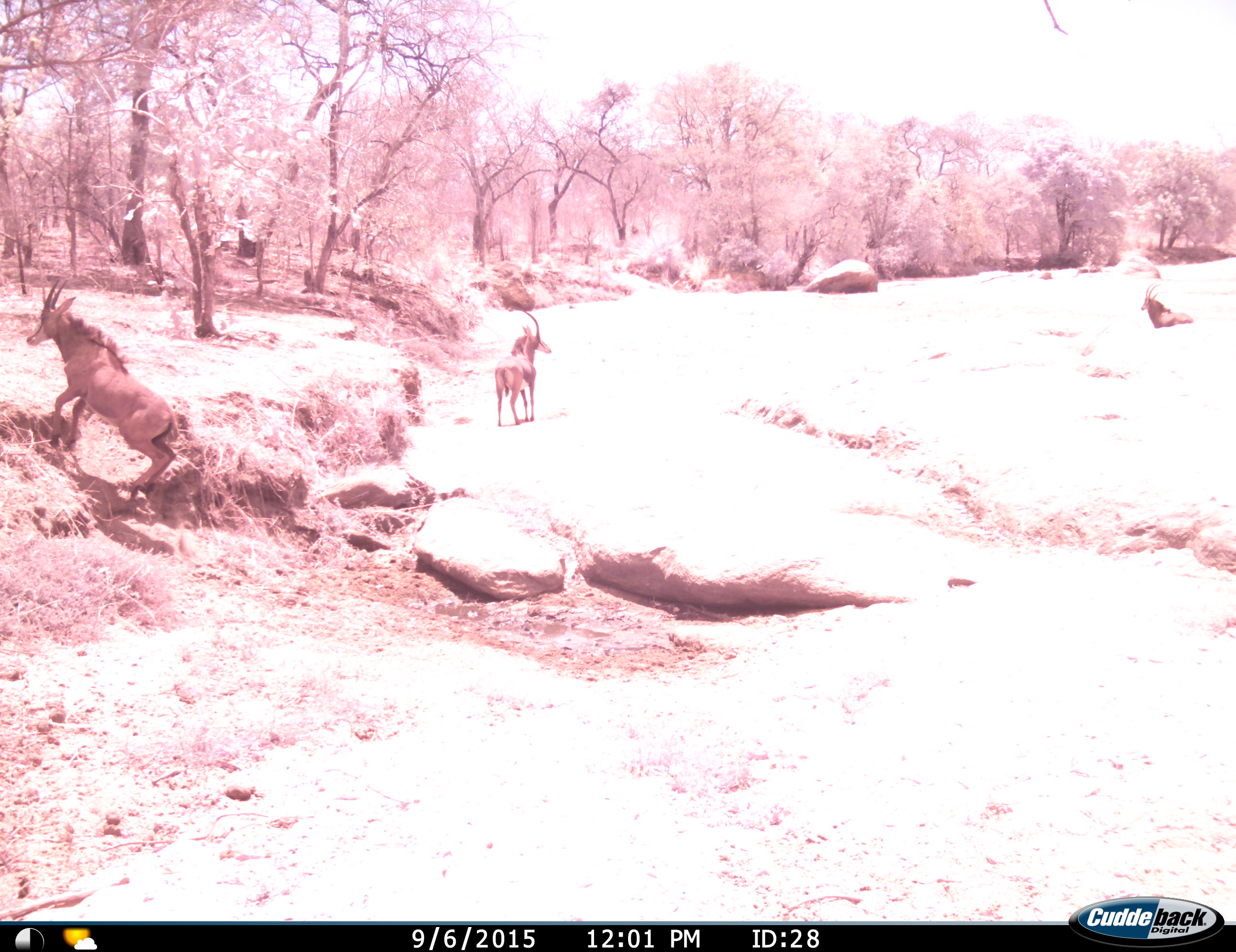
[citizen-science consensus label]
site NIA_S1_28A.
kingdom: Animalia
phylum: Chordata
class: Mammalia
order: Artiodactyla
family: Bovidae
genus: Hippotragus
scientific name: Hippotragus niger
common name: sable antelope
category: sable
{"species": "sable (sable antelope) (Hippotragus niger)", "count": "3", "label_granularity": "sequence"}